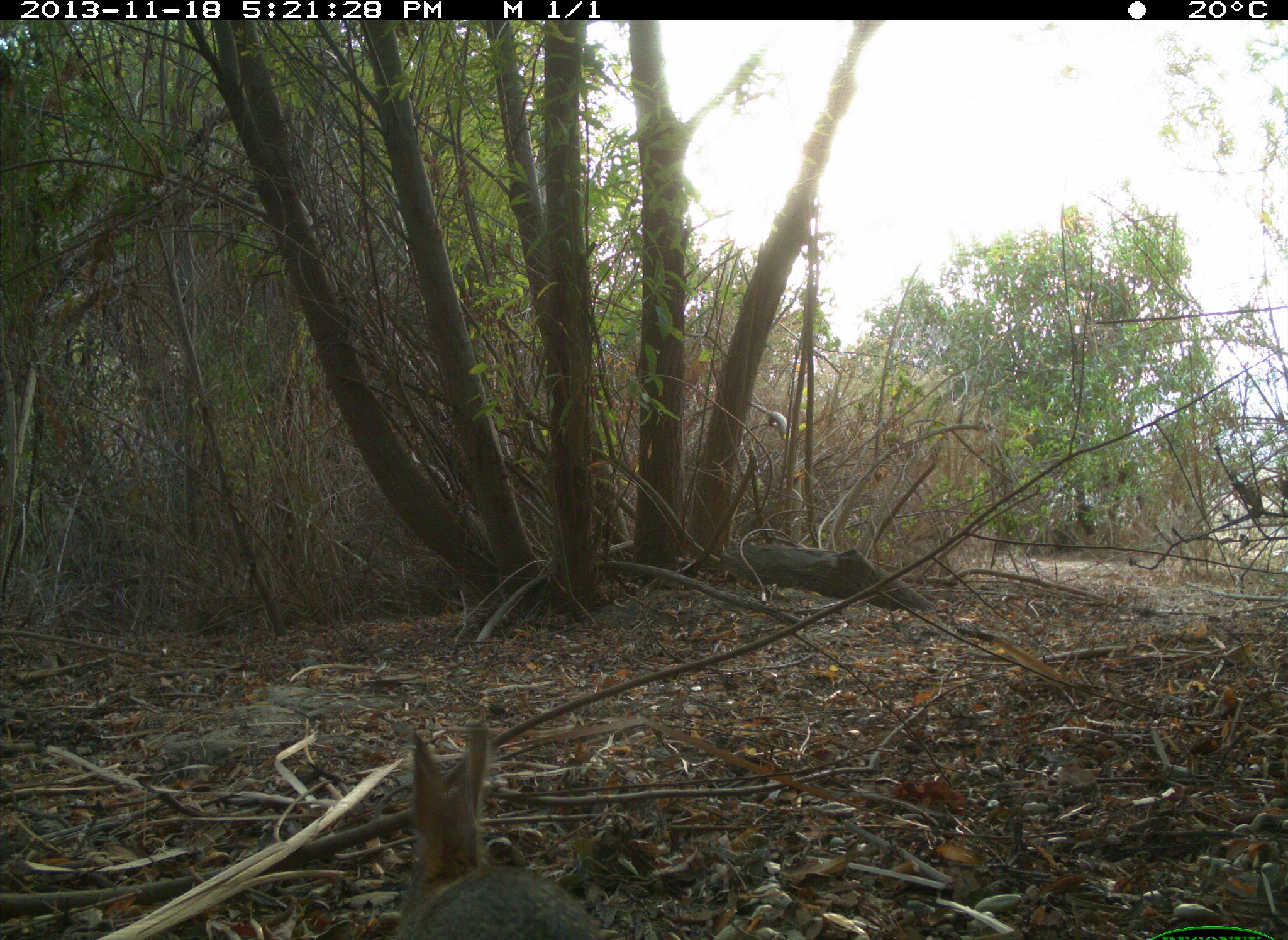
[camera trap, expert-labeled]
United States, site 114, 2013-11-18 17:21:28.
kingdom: Animalia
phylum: Chordata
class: Mammalia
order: Lagomorpha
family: Leporidae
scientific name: Leporidae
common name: rabbits and hares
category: rabbit